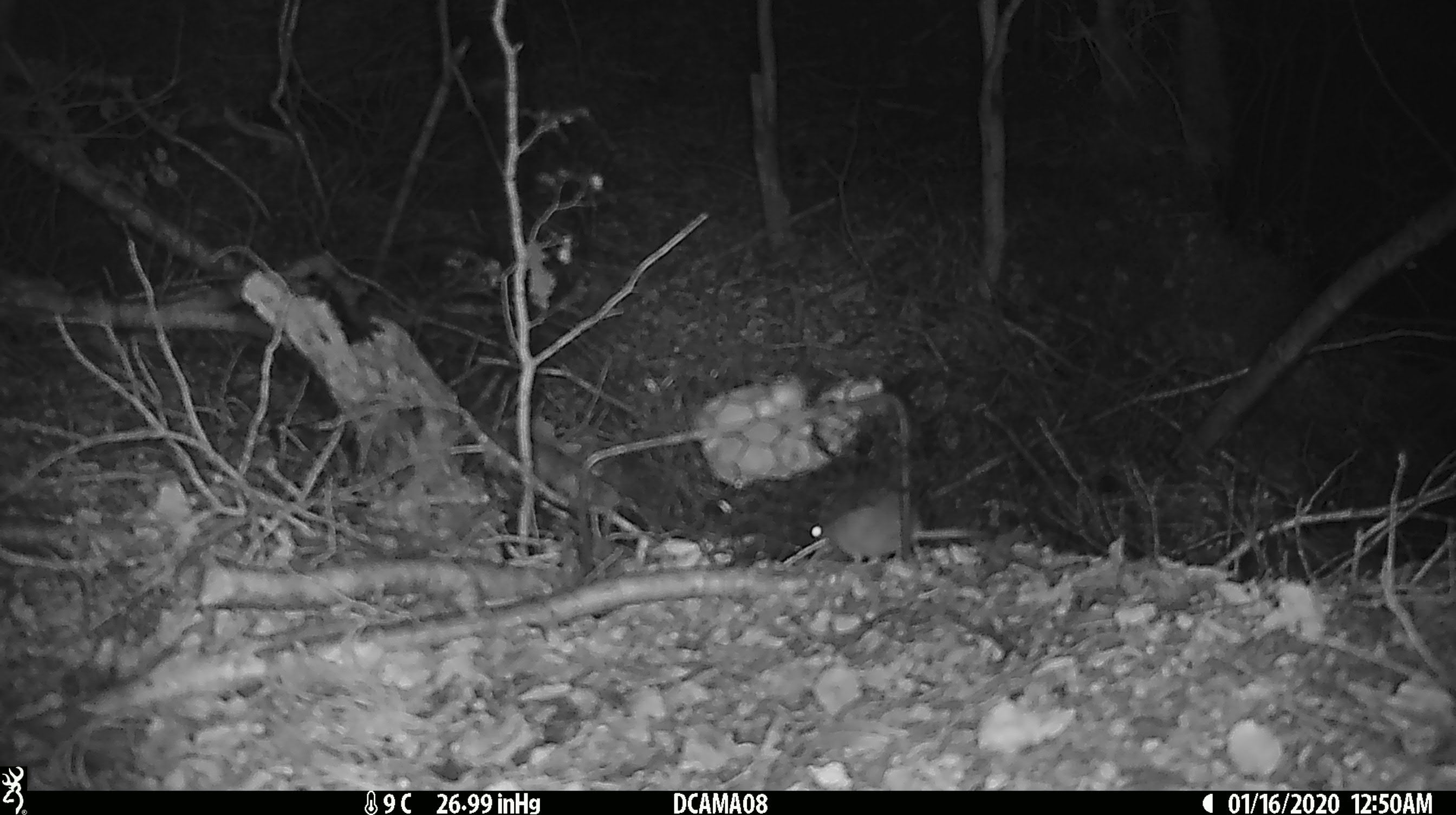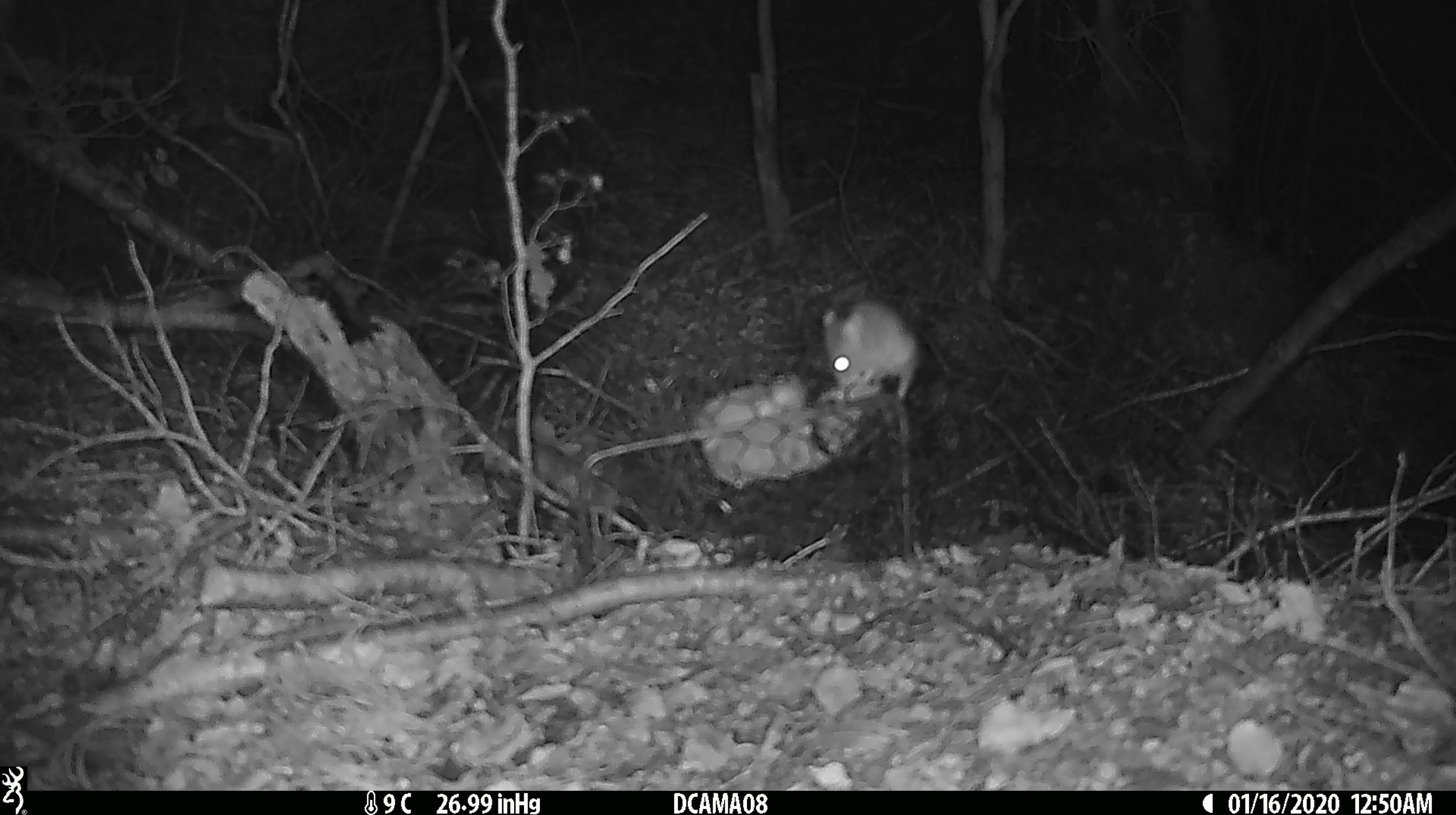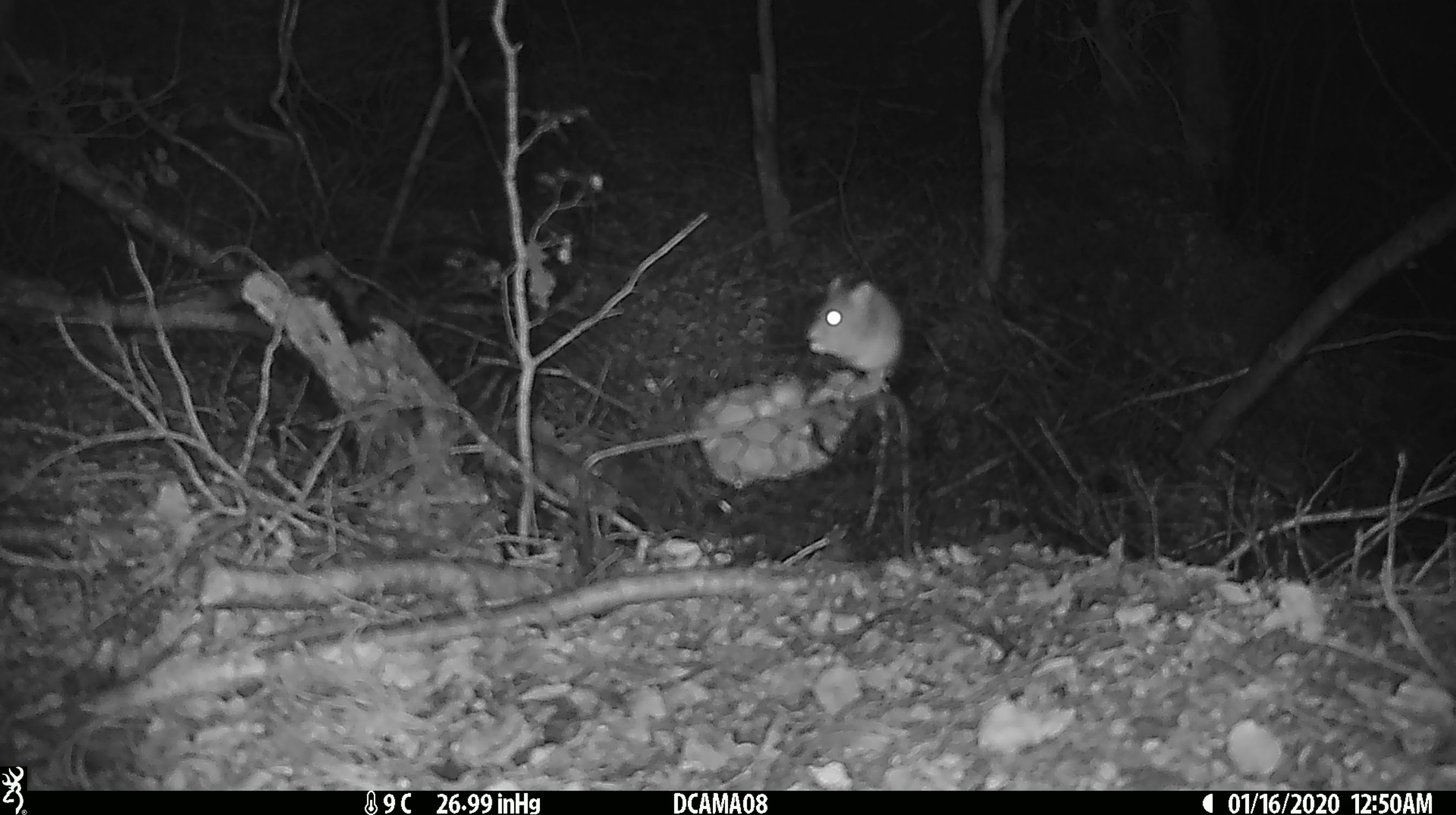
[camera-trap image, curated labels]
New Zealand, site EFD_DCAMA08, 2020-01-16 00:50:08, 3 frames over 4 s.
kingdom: Animalia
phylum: Chordata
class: Mammalia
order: Rodentia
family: Muridae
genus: Mus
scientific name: Mus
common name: mouse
Mouse (Mus).